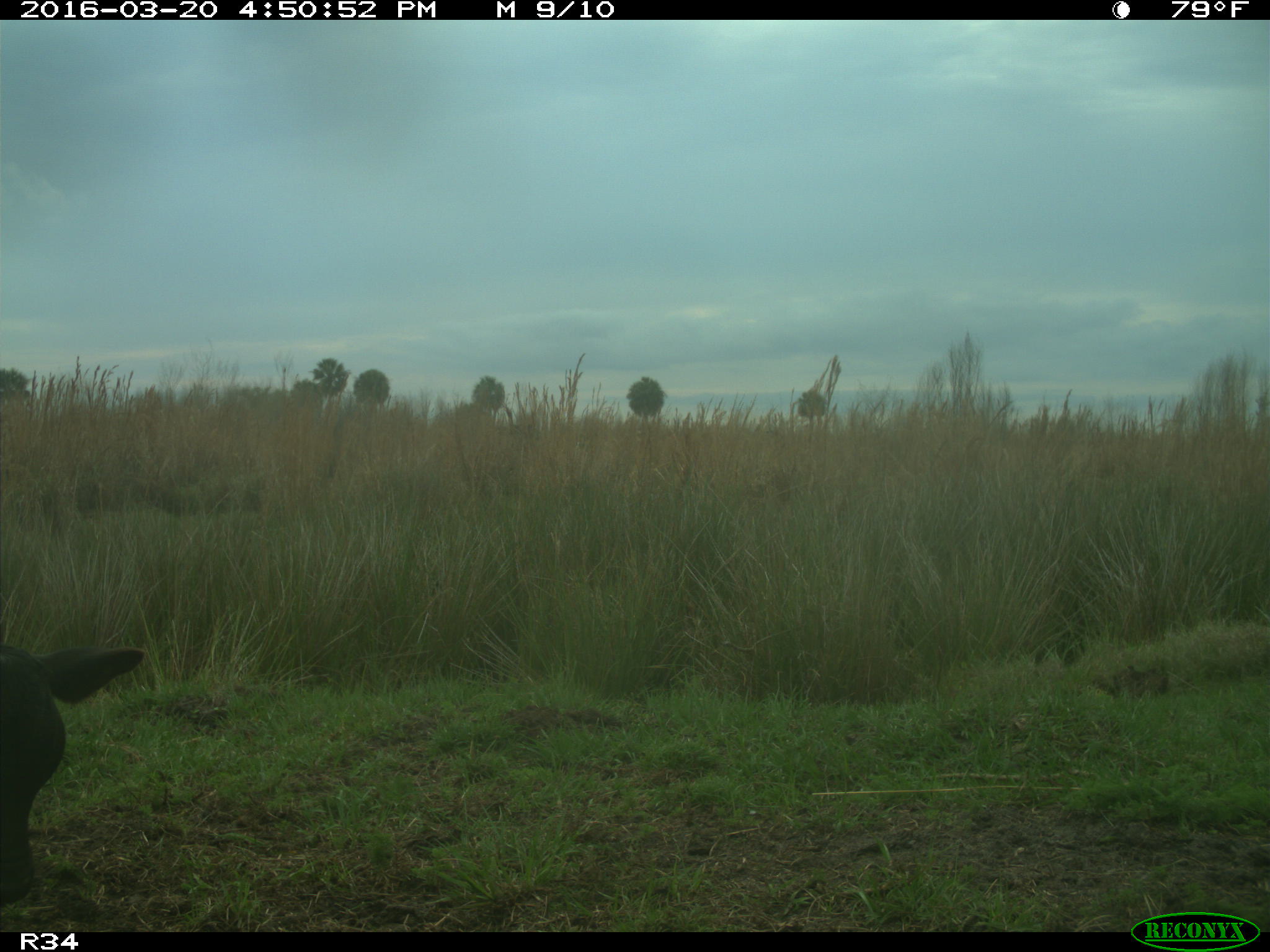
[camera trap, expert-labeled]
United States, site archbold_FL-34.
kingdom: Animalia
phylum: Chordata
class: Mammalia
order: Artiodactyla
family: Bovidae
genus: Bos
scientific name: Bos taurus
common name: domestic cow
Bos taurus (domestic cow).